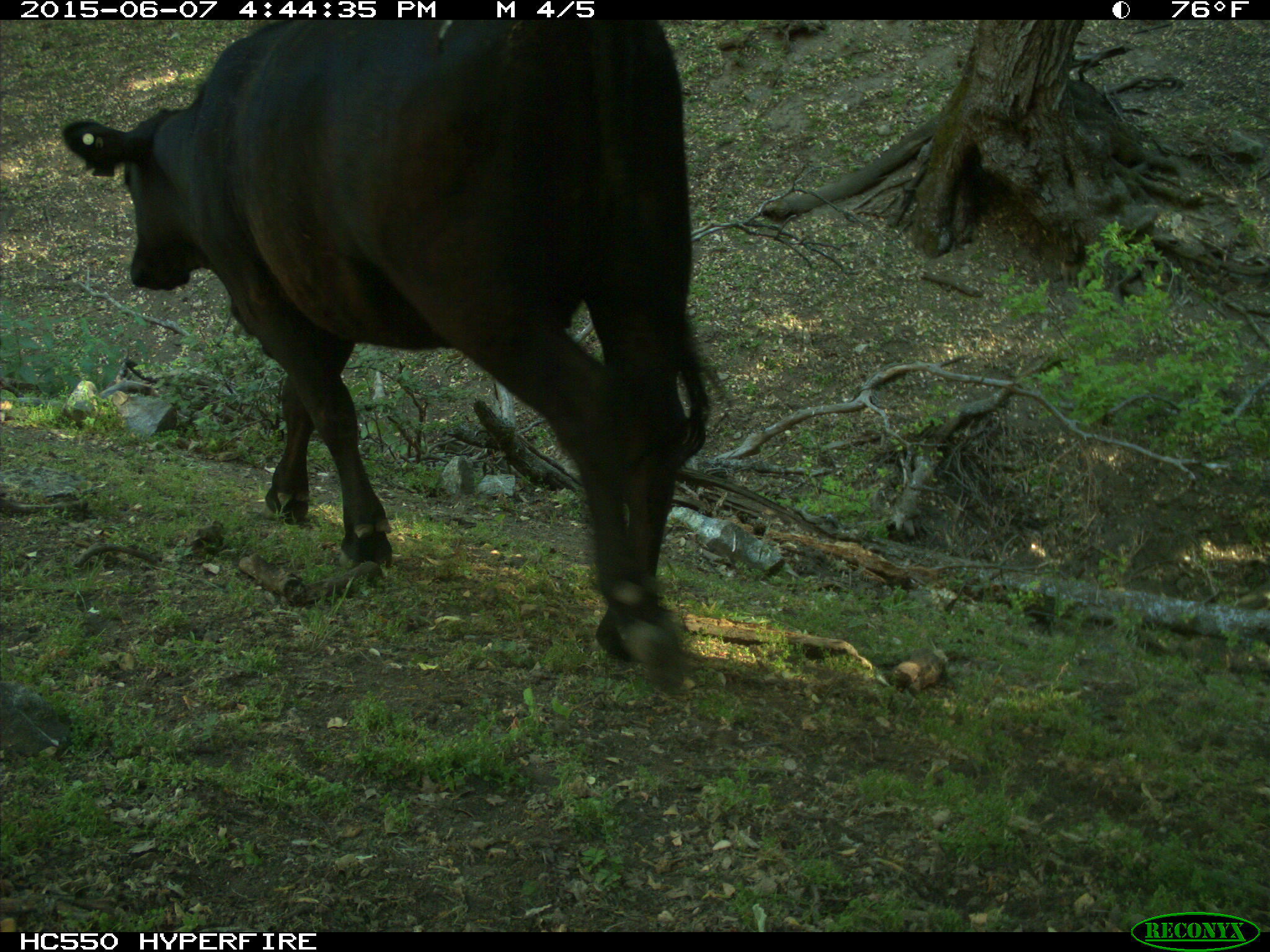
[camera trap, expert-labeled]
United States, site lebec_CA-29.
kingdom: Animalia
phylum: Chordata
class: Mammalia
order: Artiodactyla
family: Bovidae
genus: Bos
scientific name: Bos taurus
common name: domestic cow